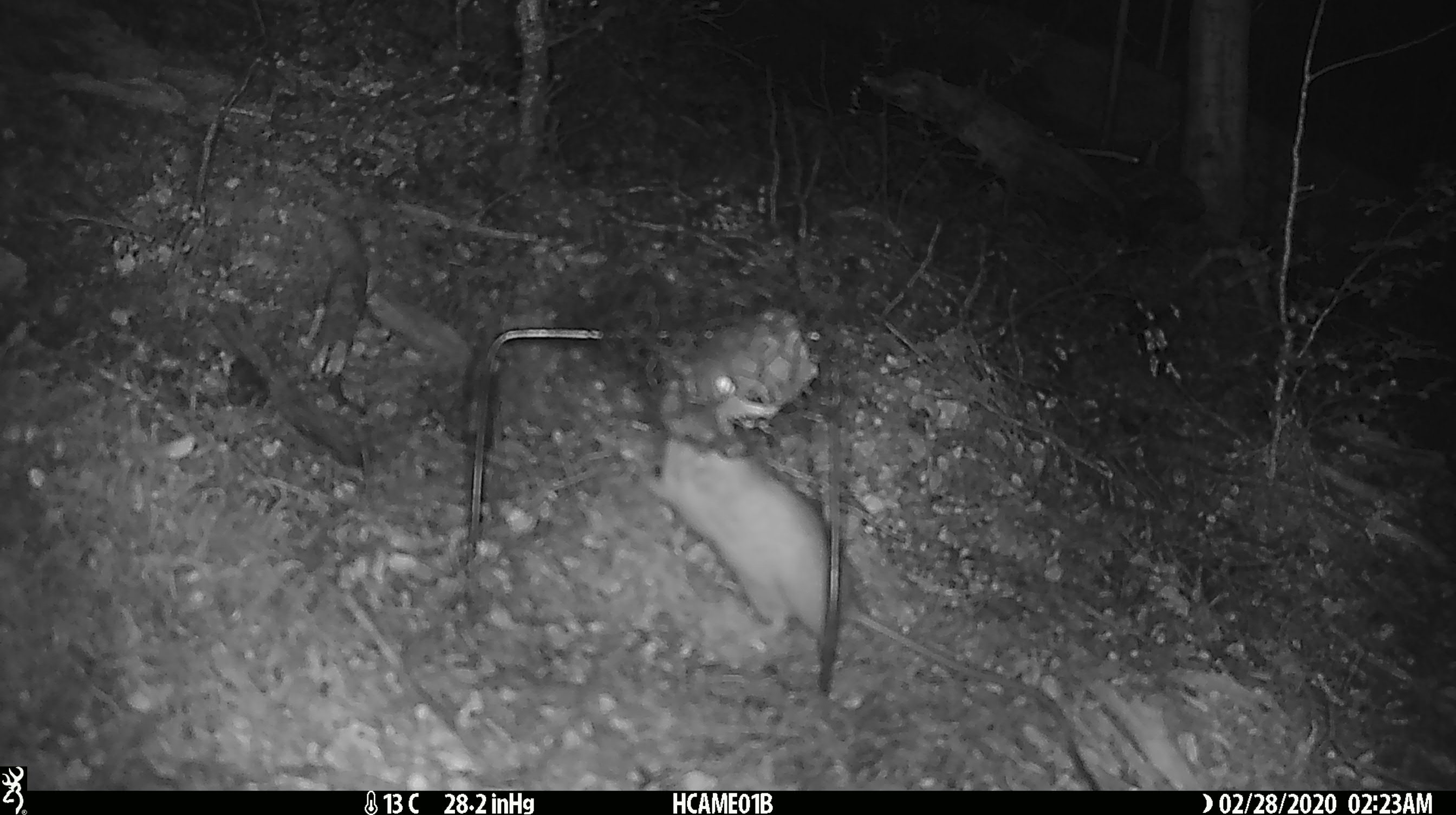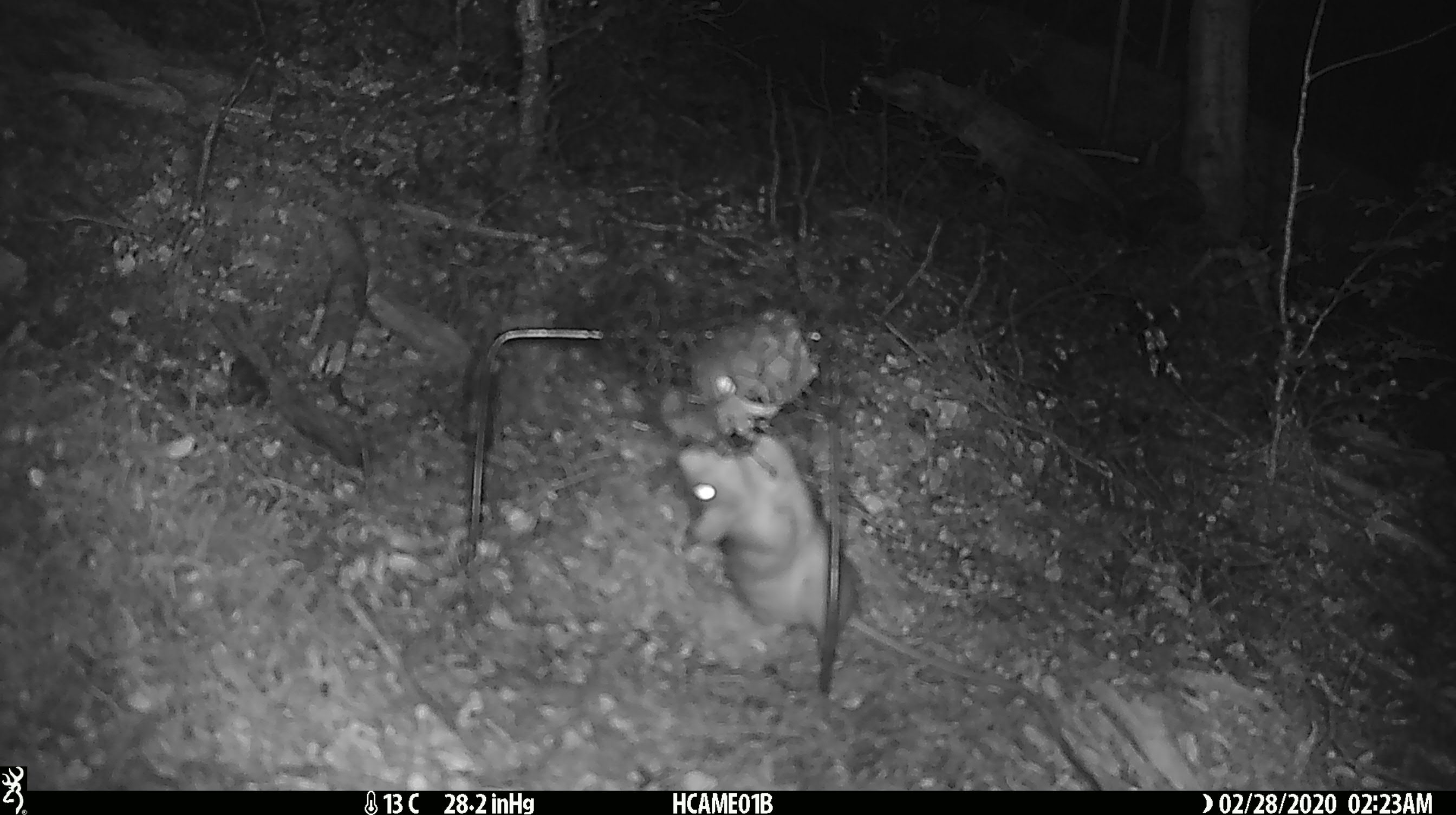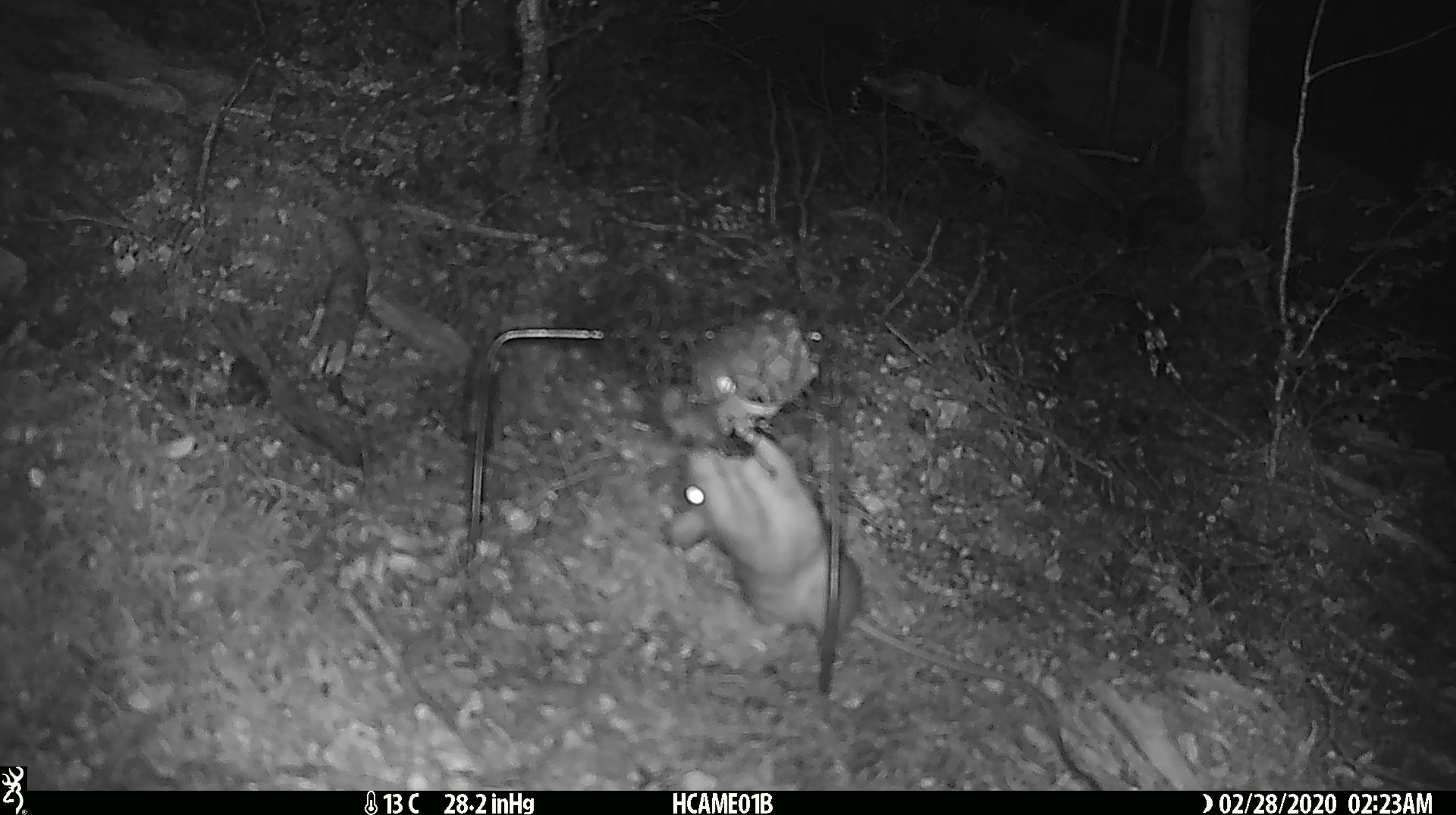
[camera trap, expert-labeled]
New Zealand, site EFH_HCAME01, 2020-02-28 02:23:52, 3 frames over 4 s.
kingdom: Animalia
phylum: Chordata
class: Mammalia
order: Rodentia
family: Muridae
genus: Rattus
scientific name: Rattus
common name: rat